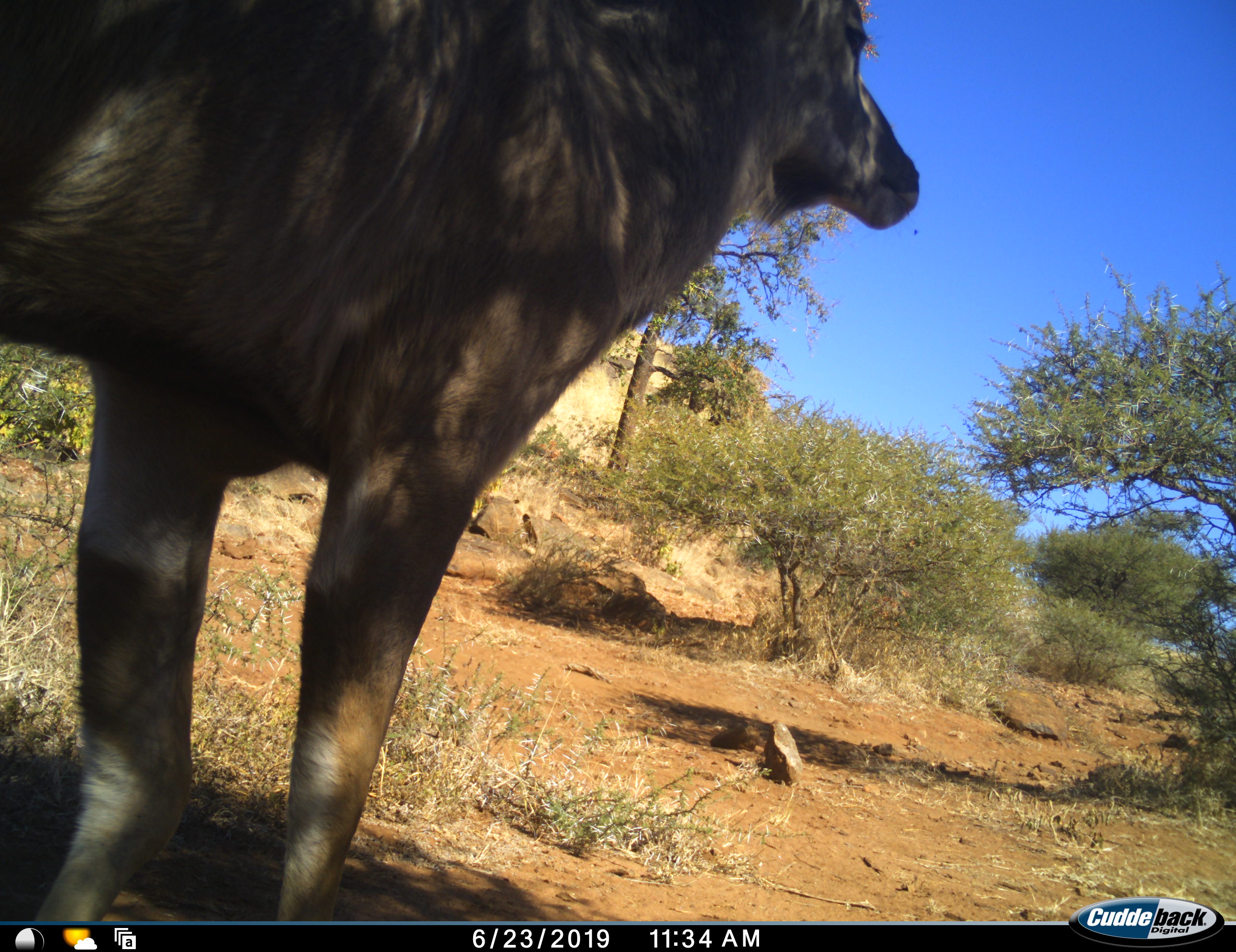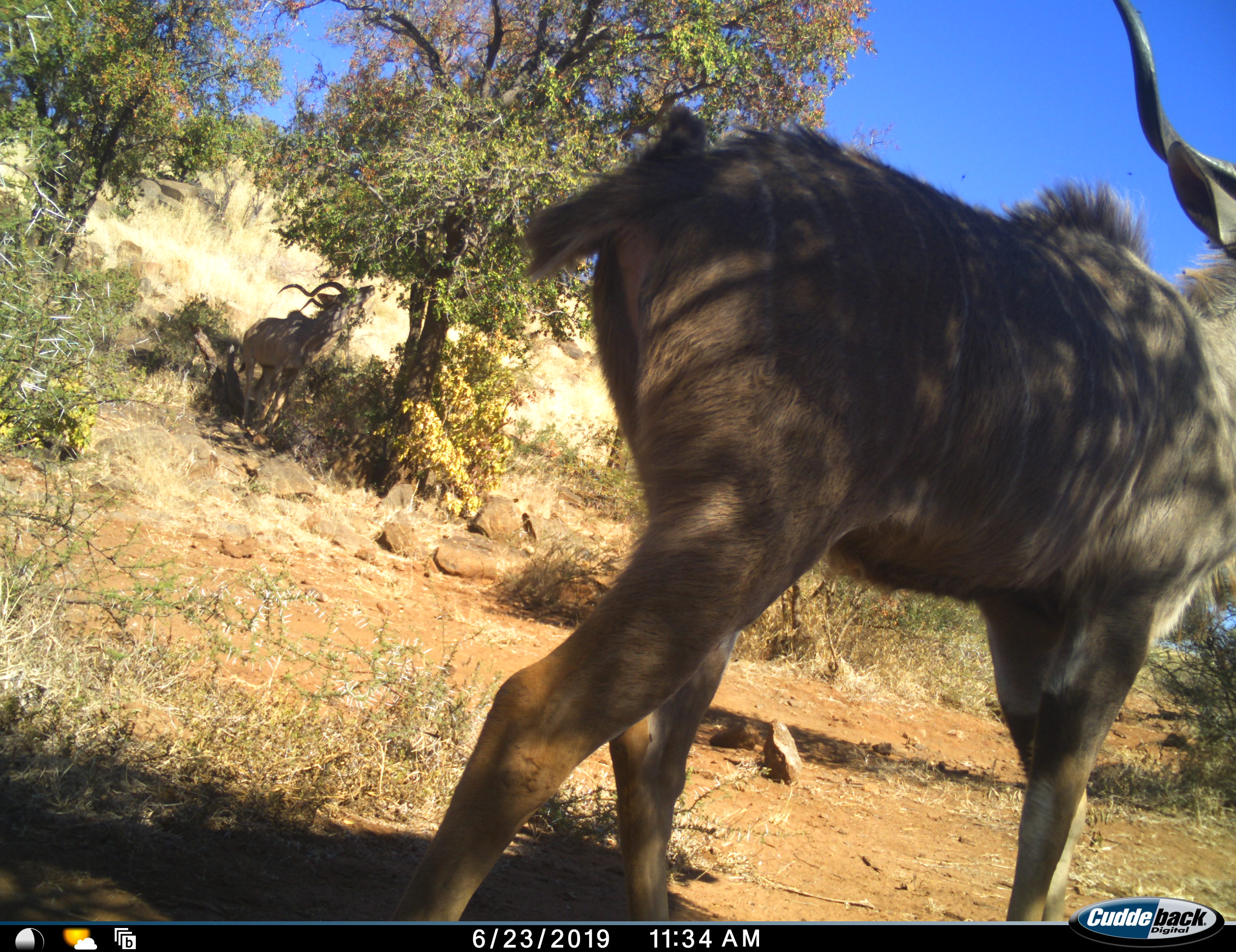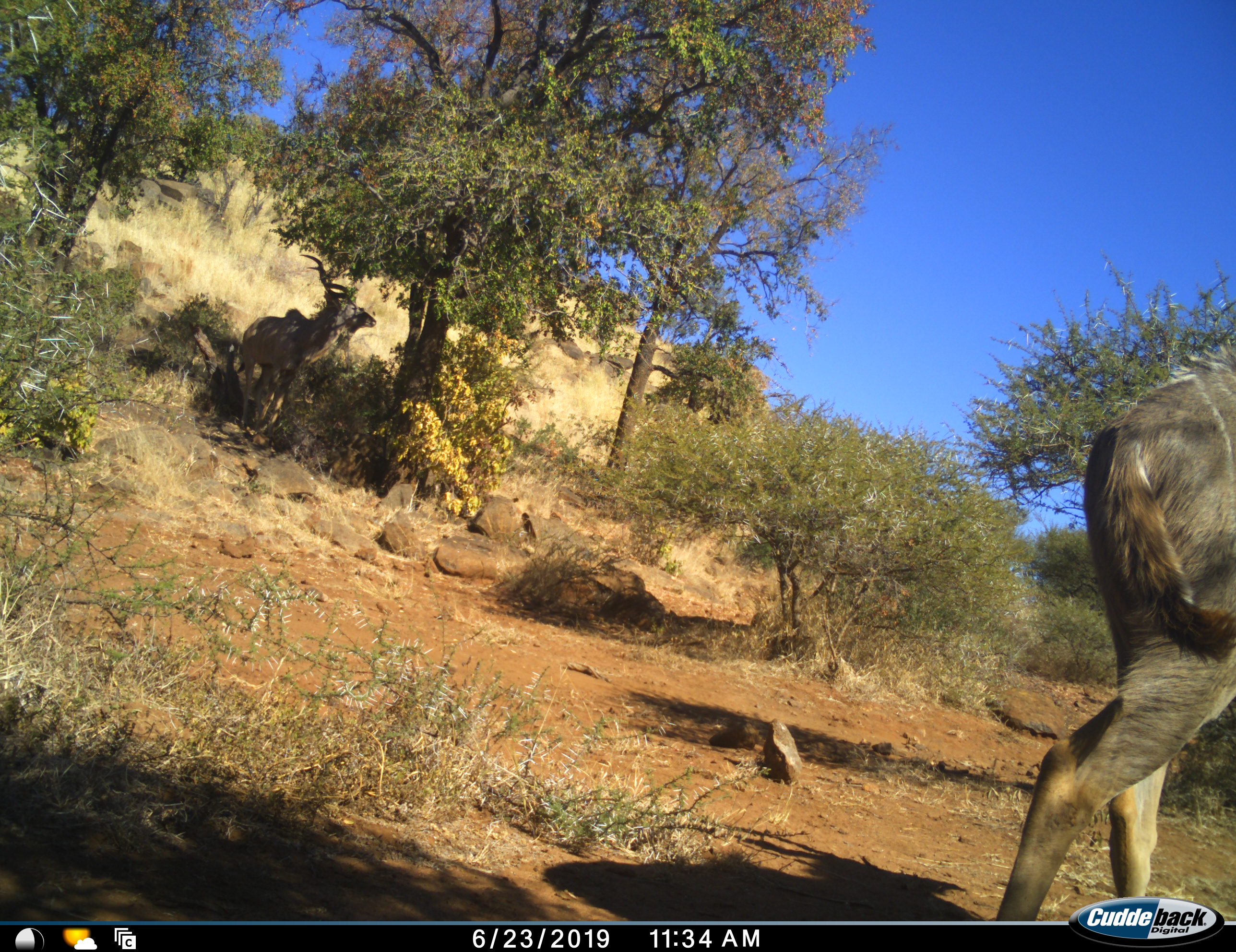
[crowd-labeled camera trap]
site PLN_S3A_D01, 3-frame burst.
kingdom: Animalia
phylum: Chordata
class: Mammalia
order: Artiodactyla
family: Bovidae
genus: Tragelaphus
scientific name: Tragelaphus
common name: kudu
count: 2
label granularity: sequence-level